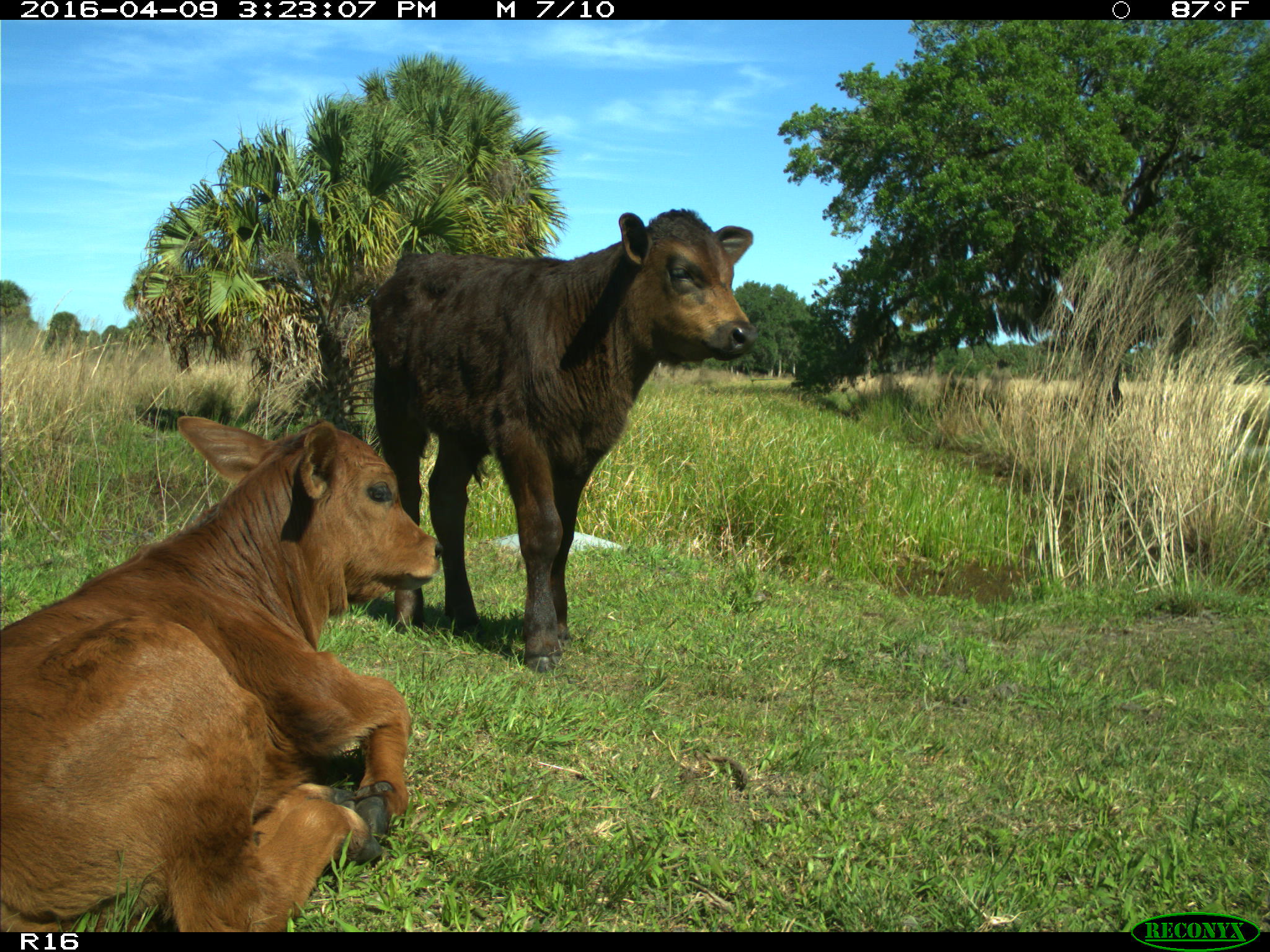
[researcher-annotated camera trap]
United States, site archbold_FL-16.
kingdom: Animalia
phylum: Chordata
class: Mammalia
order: Artiodactyla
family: Bovidae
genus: Bos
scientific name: Bos taurus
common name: domestic cow